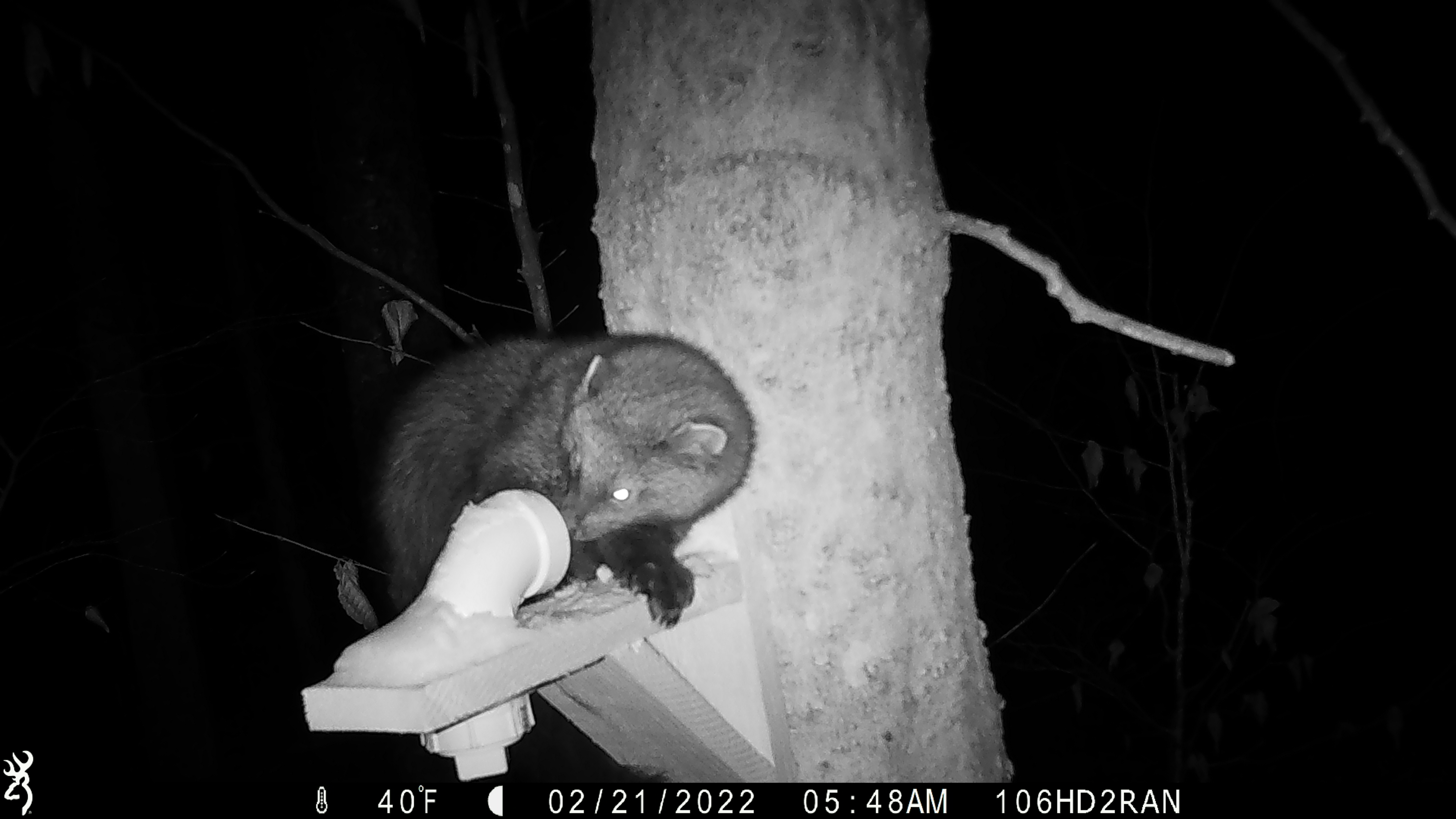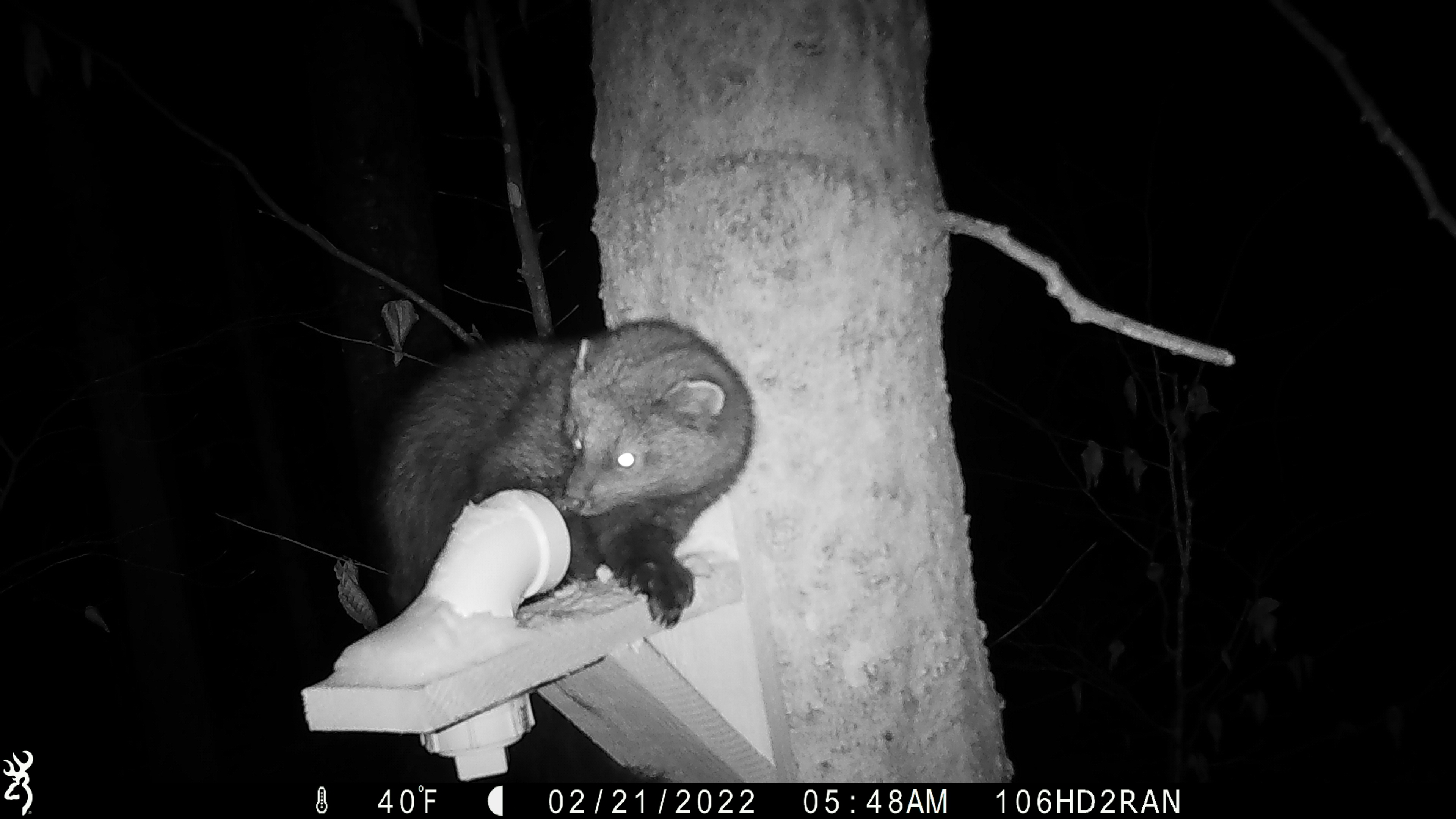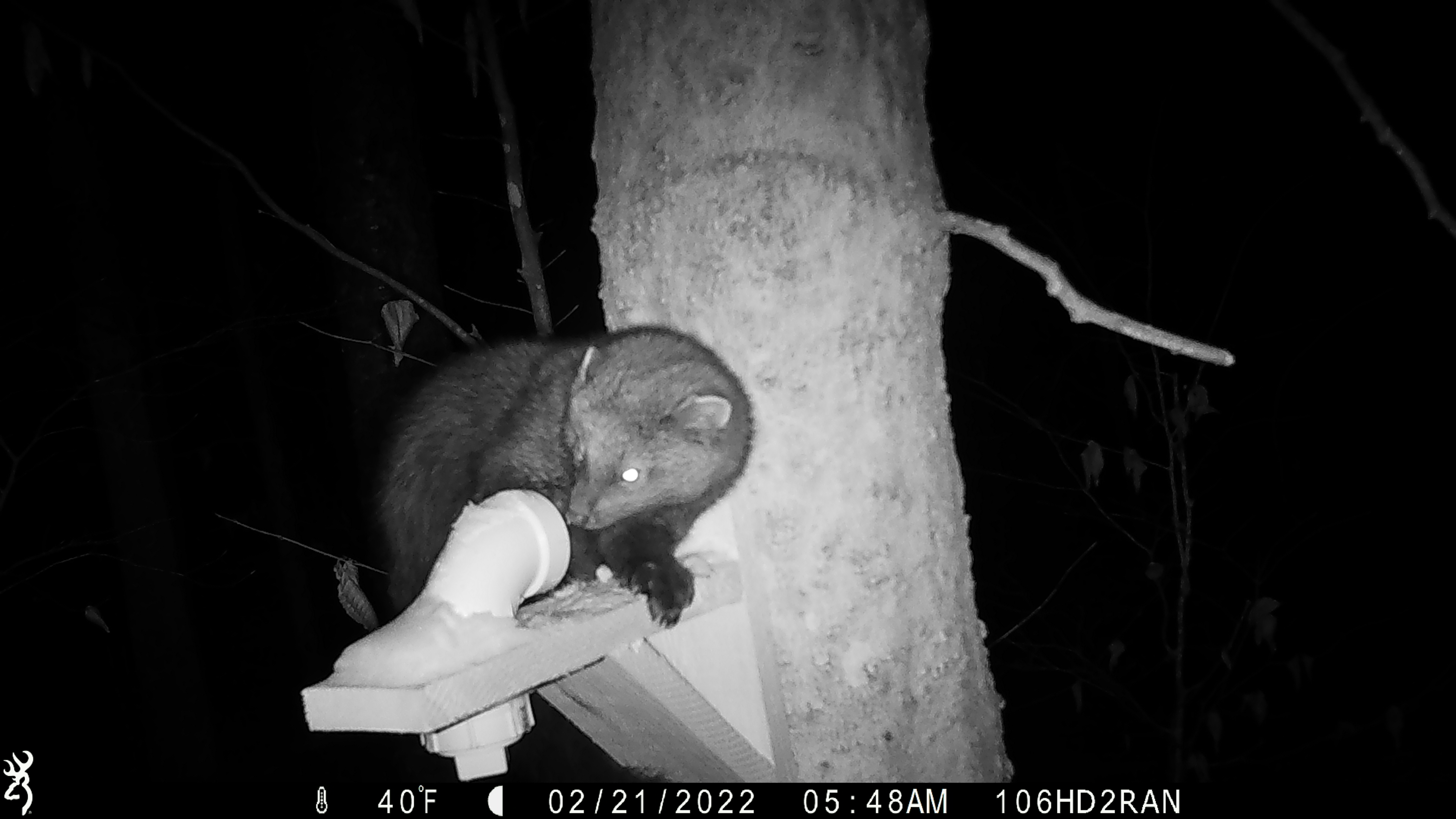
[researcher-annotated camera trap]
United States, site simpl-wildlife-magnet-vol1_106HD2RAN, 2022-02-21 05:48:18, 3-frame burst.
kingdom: Animalia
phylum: Chordata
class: Mammalia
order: Carnivora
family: Mustelidae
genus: Pekania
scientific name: Pekania pennanti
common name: fisher